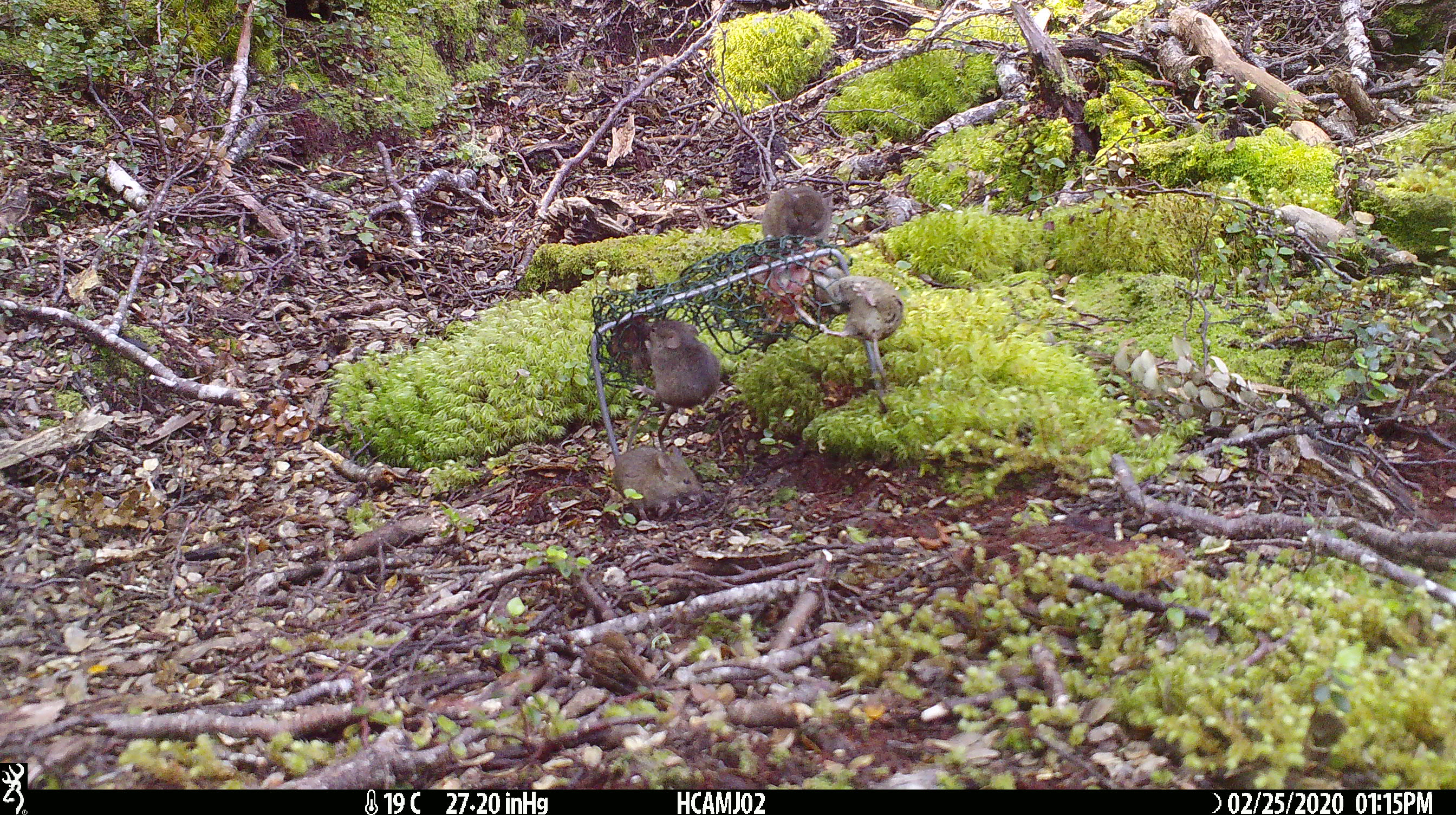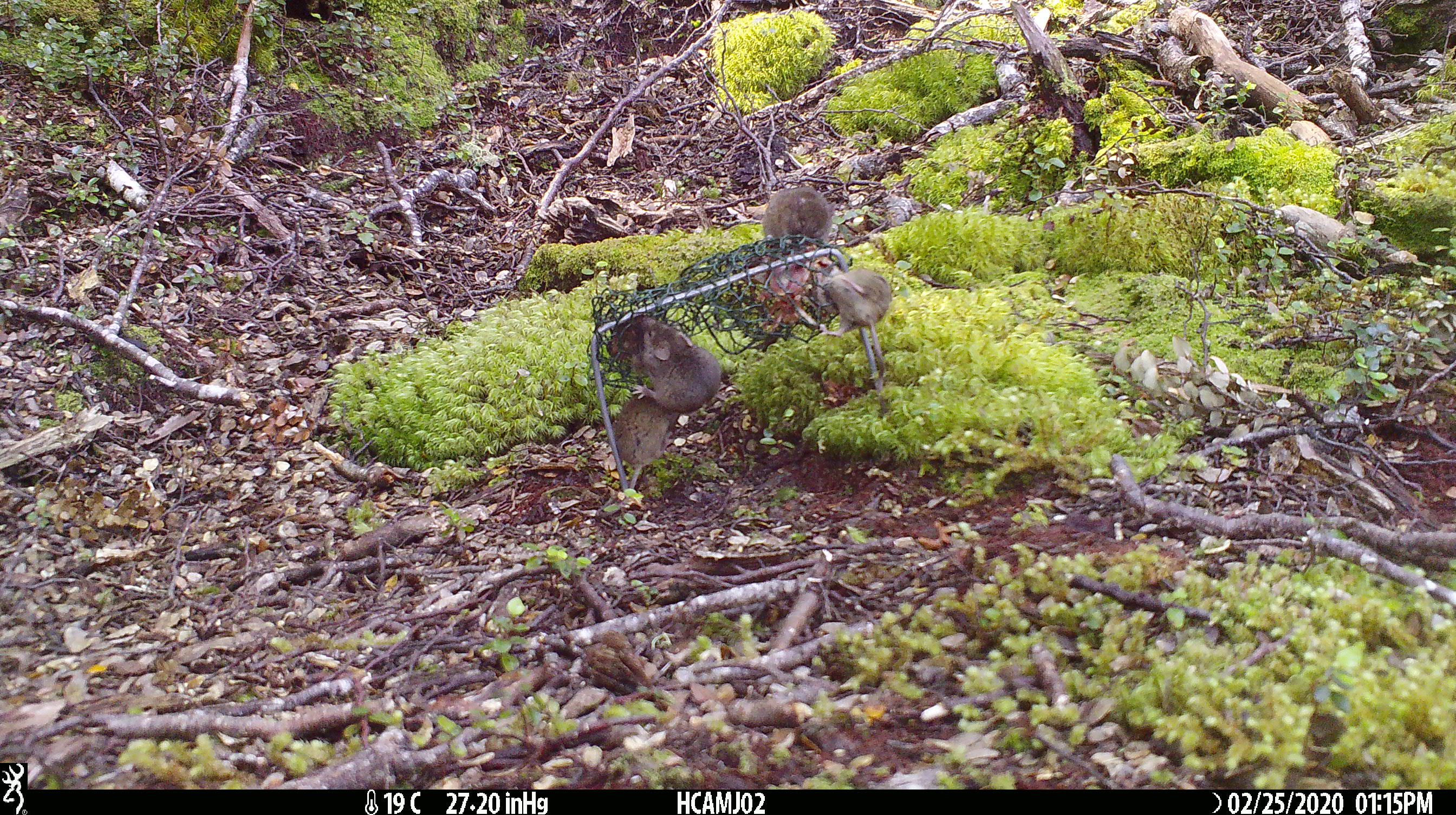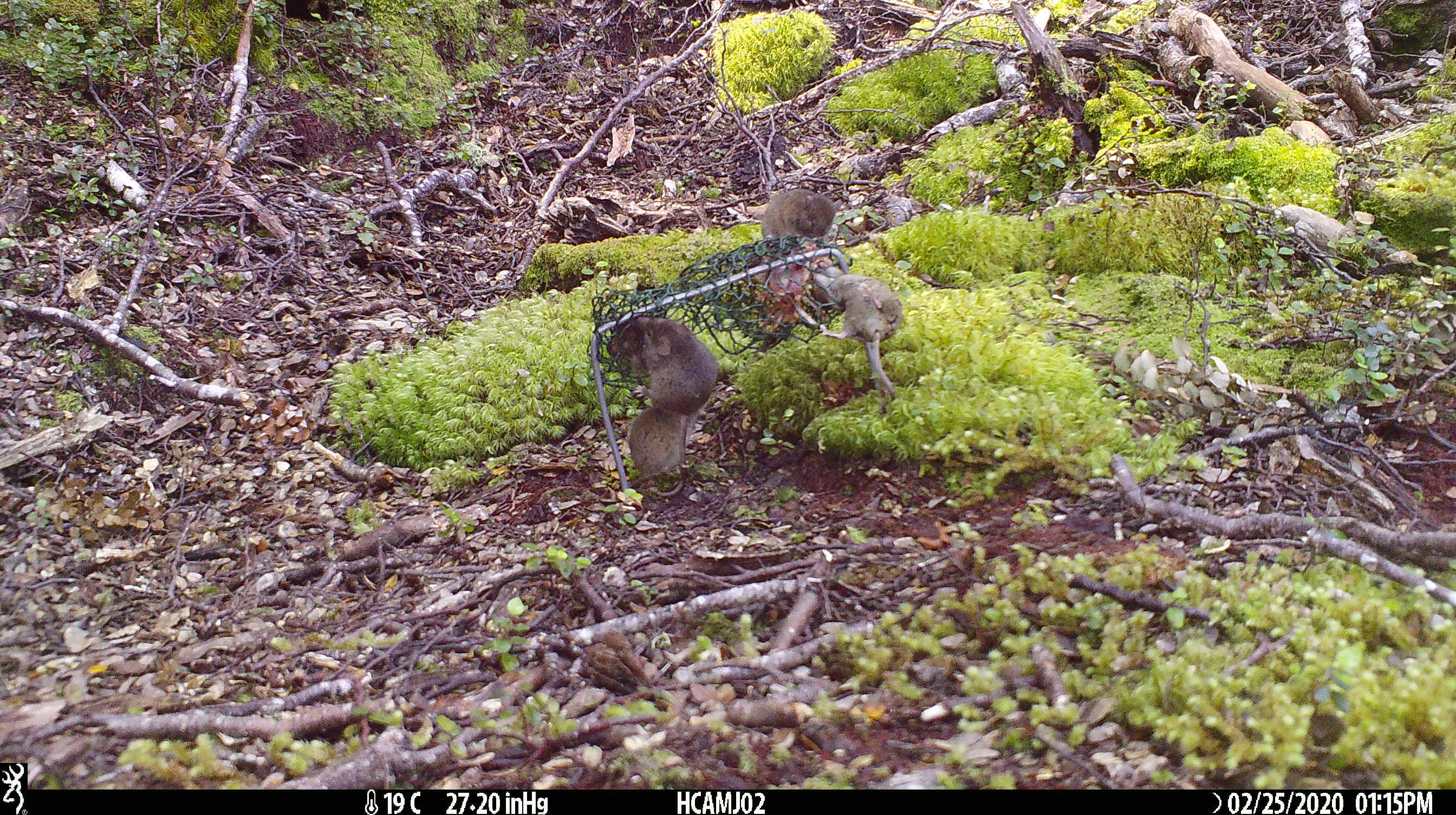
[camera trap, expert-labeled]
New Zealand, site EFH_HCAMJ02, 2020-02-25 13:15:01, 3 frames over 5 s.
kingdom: Animalia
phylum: Chordata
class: Mammalia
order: Rodentia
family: Muridae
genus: Mus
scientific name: Mus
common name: mouse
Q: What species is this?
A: Mouse (Mus).